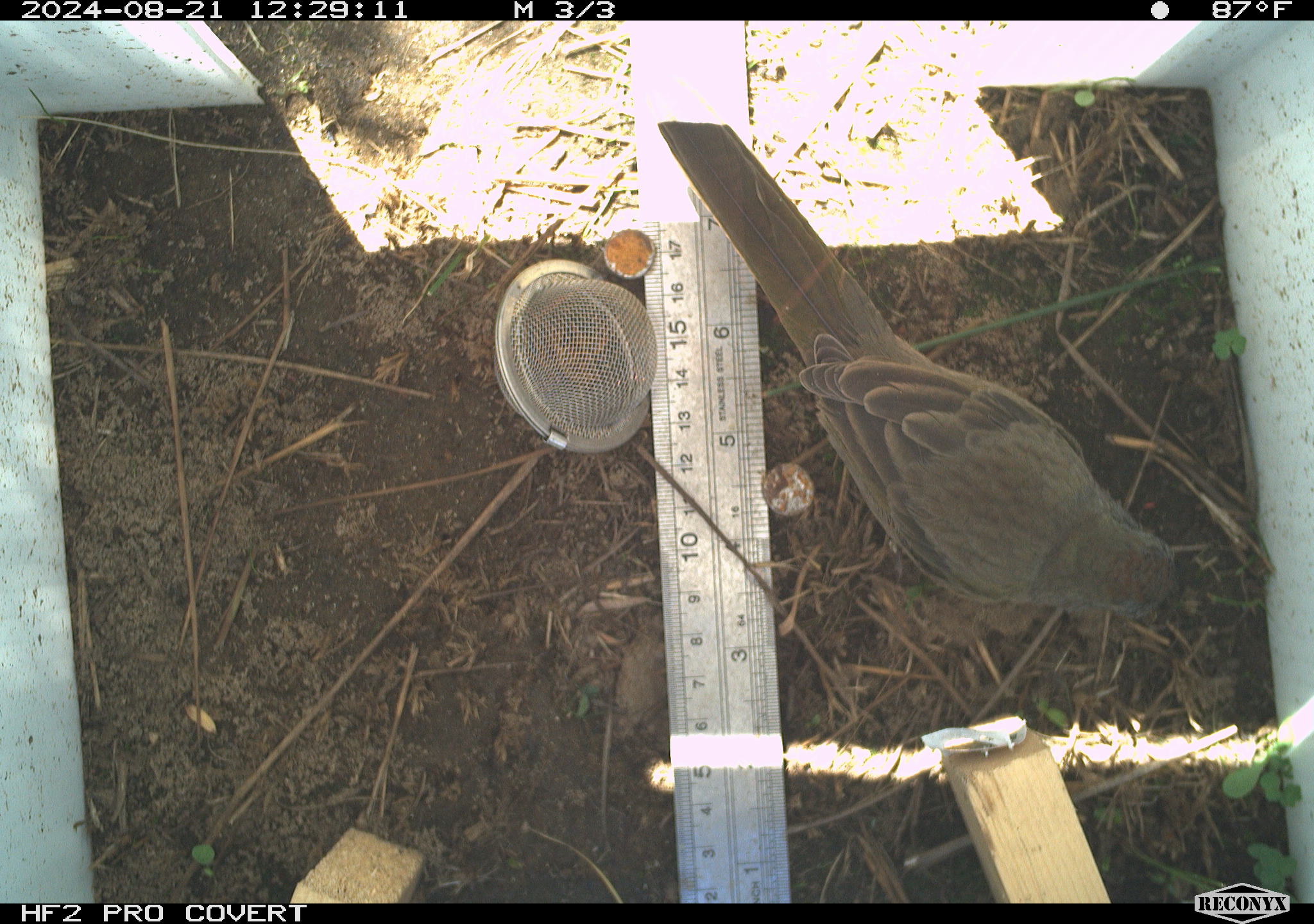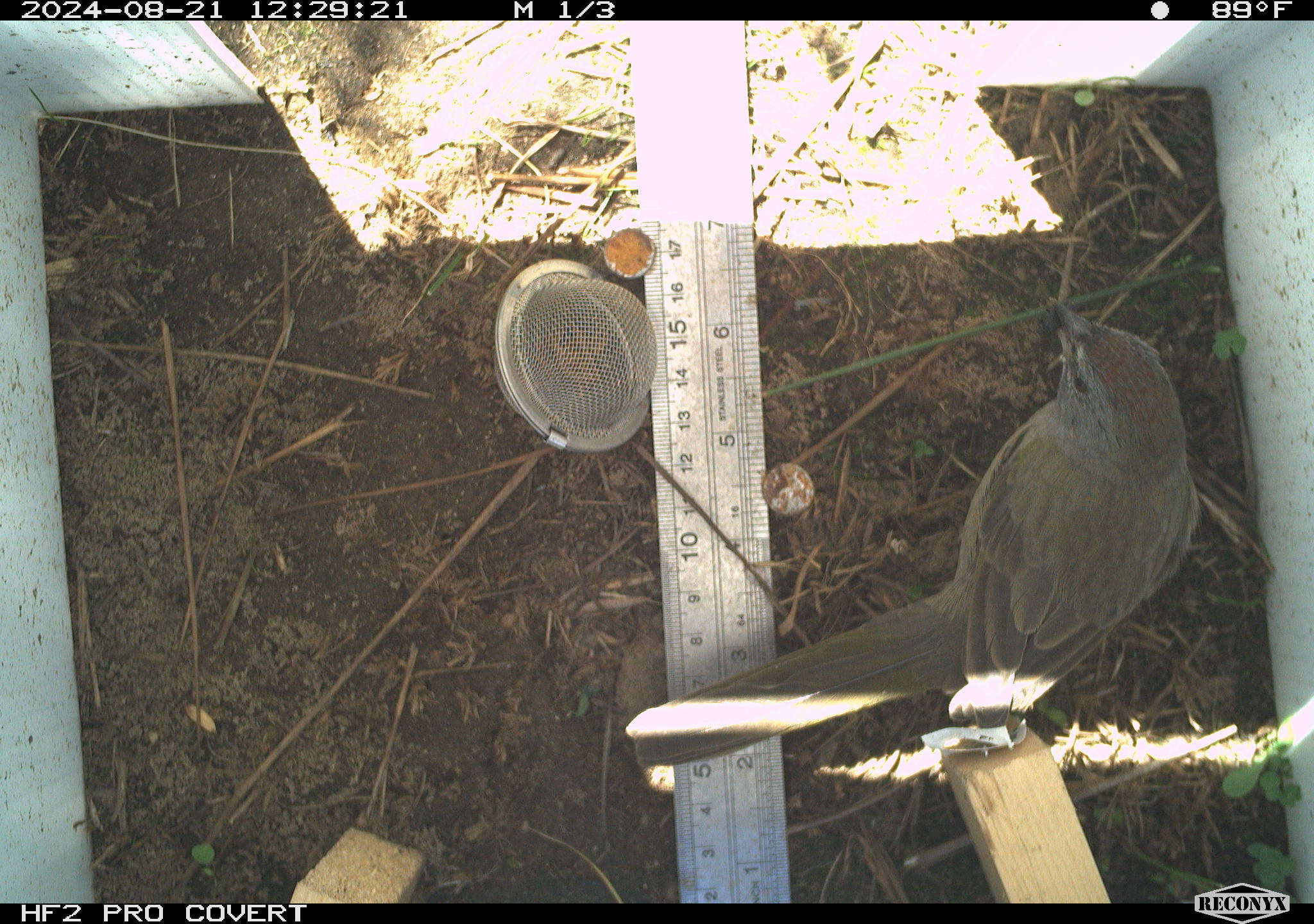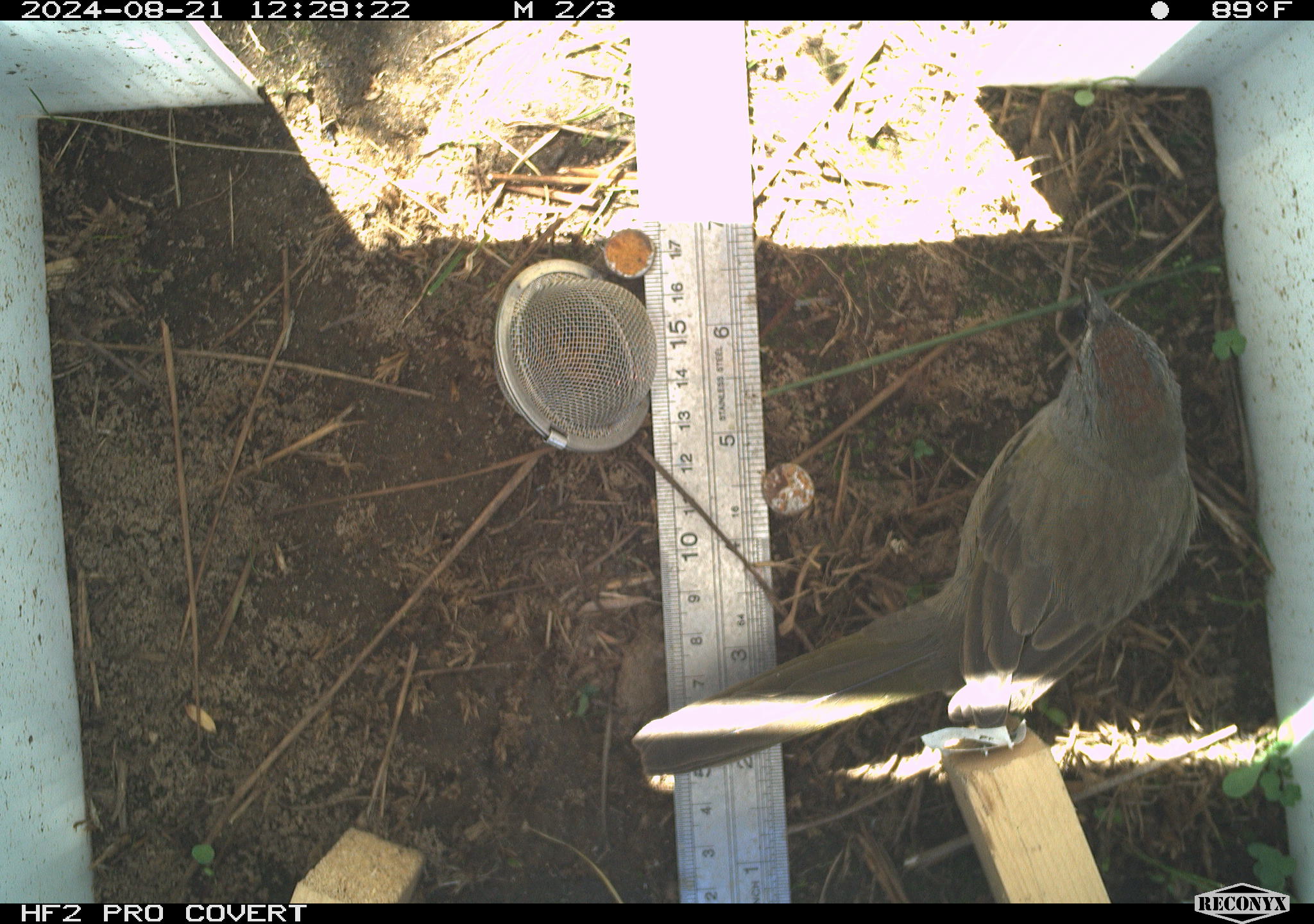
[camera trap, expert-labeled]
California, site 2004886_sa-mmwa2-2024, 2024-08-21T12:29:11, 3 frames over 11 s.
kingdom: Animalia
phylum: Chordata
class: Aves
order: Passeriformes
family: Passerellidae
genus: Pipilo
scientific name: Pipilo chlorurus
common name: green-tailed towhee